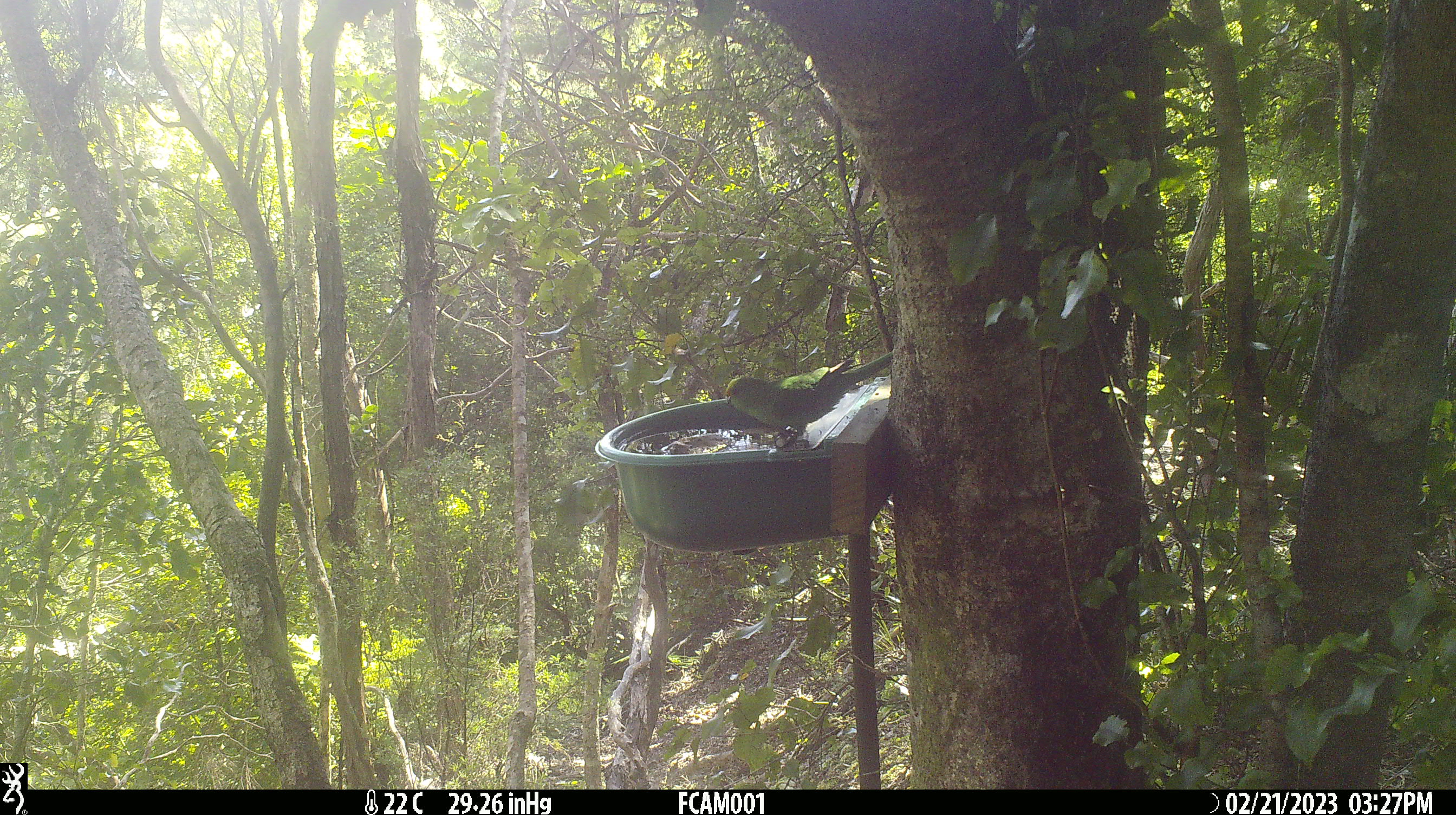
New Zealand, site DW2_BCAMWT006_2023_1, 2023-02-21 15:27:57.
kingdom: Animalia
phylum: Chordata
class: Aves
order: Psittaciformes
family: Psittaculidae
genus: Cyanoramphus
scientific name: Cyanoramphus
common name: parakeet